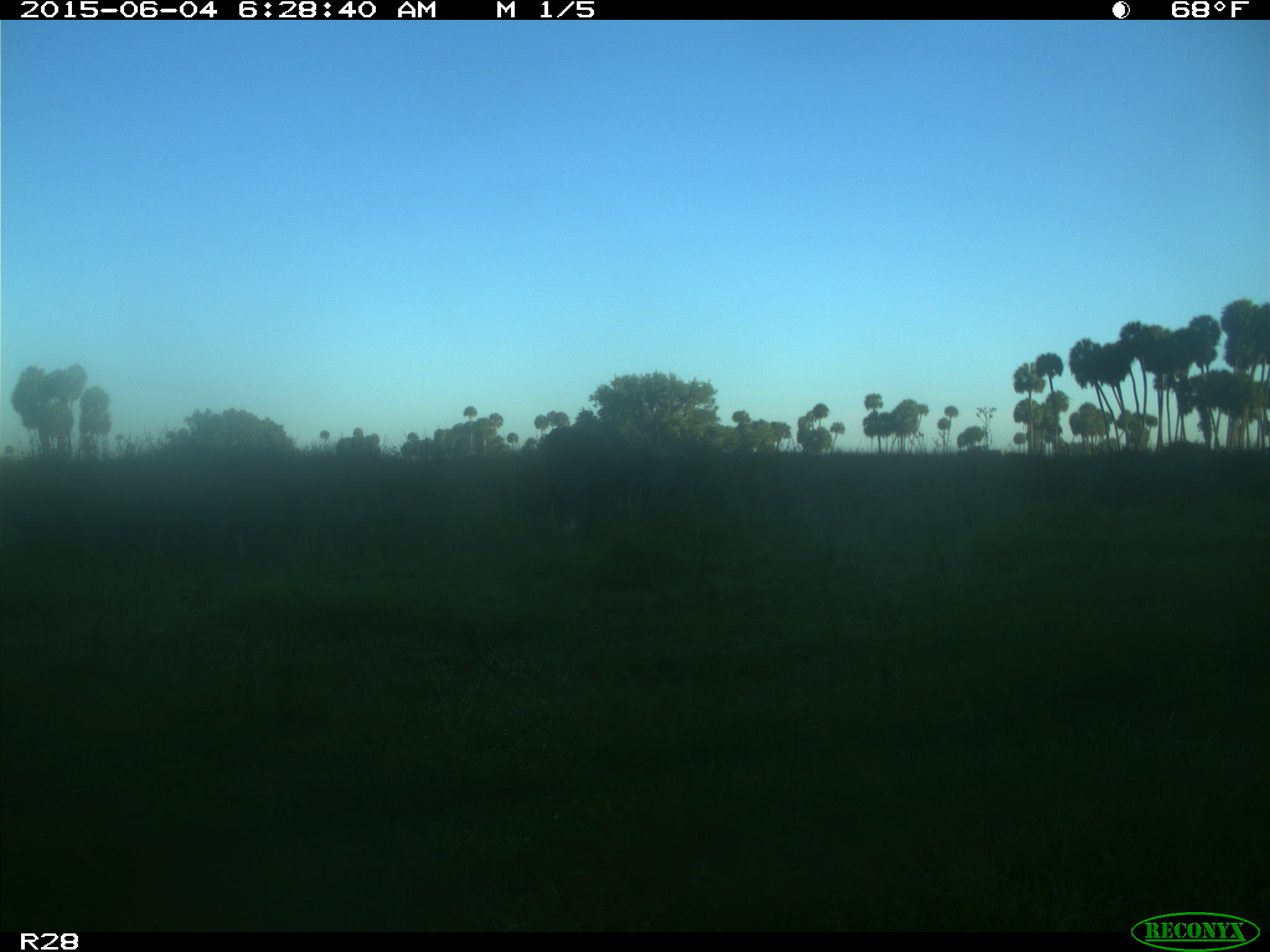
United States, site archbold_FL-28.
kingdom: Animalia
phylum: Chordata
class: Mammalia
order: Artiodactyla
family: Bovidae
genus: Bos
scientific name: Bos taurus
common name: domestic cow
Bos taurus (domestic cow).